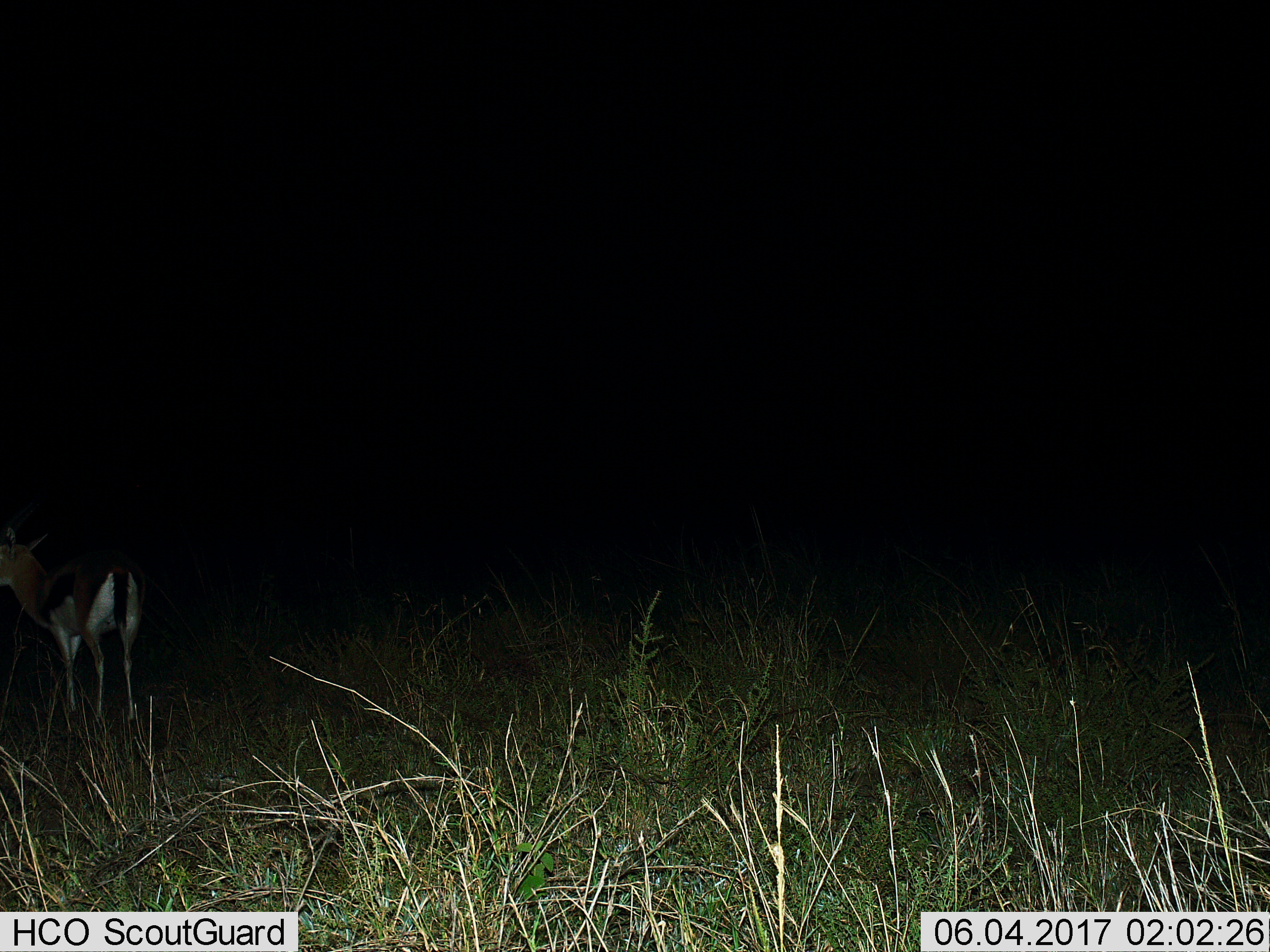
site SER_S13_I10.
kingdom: Animalia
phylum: Chordata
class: Mammalia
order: Artiodactyla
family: Bovidae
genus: Eudorcas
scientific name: Eudorcas thomsonii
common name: thomson's gazelle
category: gazellethomsons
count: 1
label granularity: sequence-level